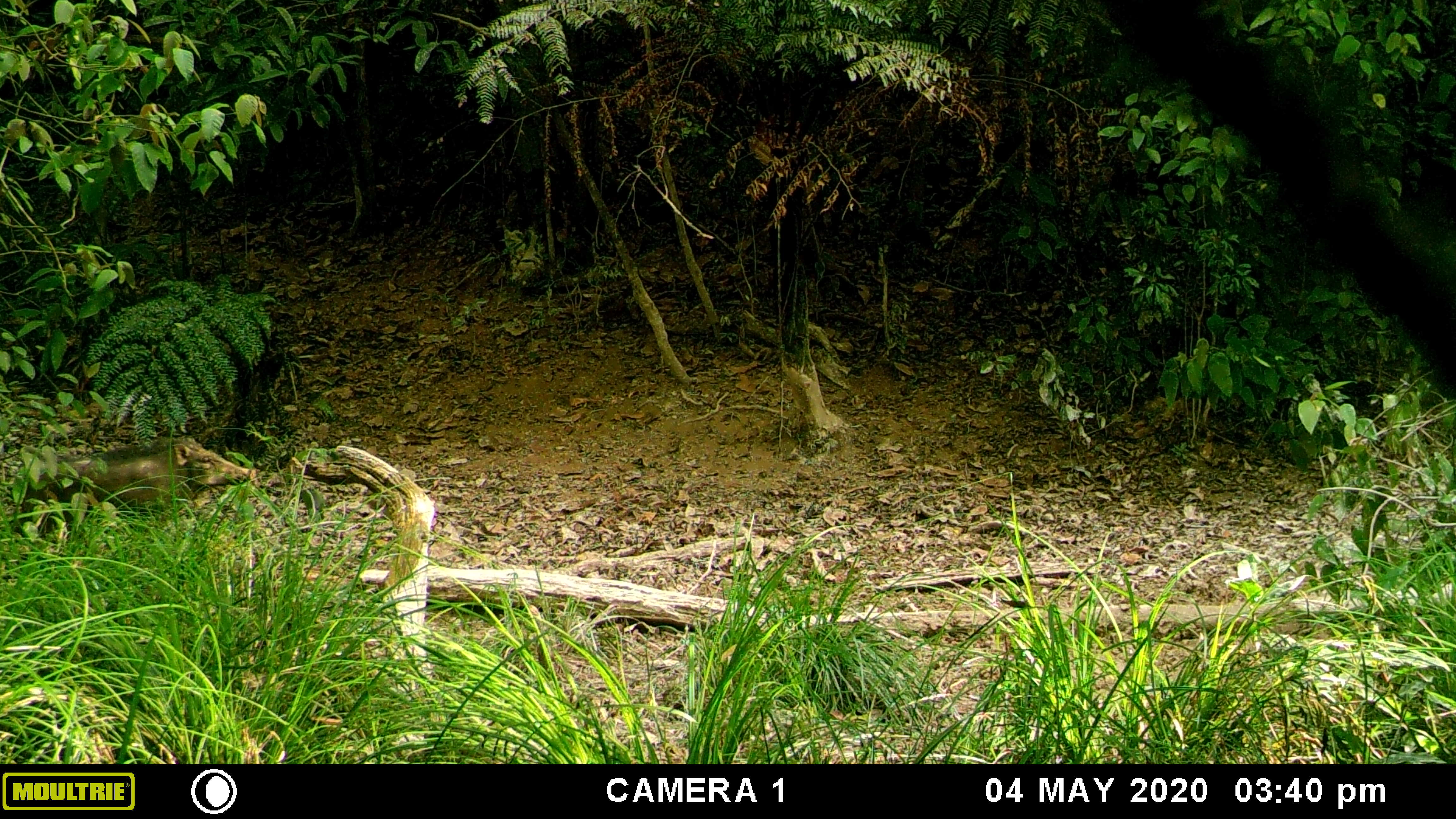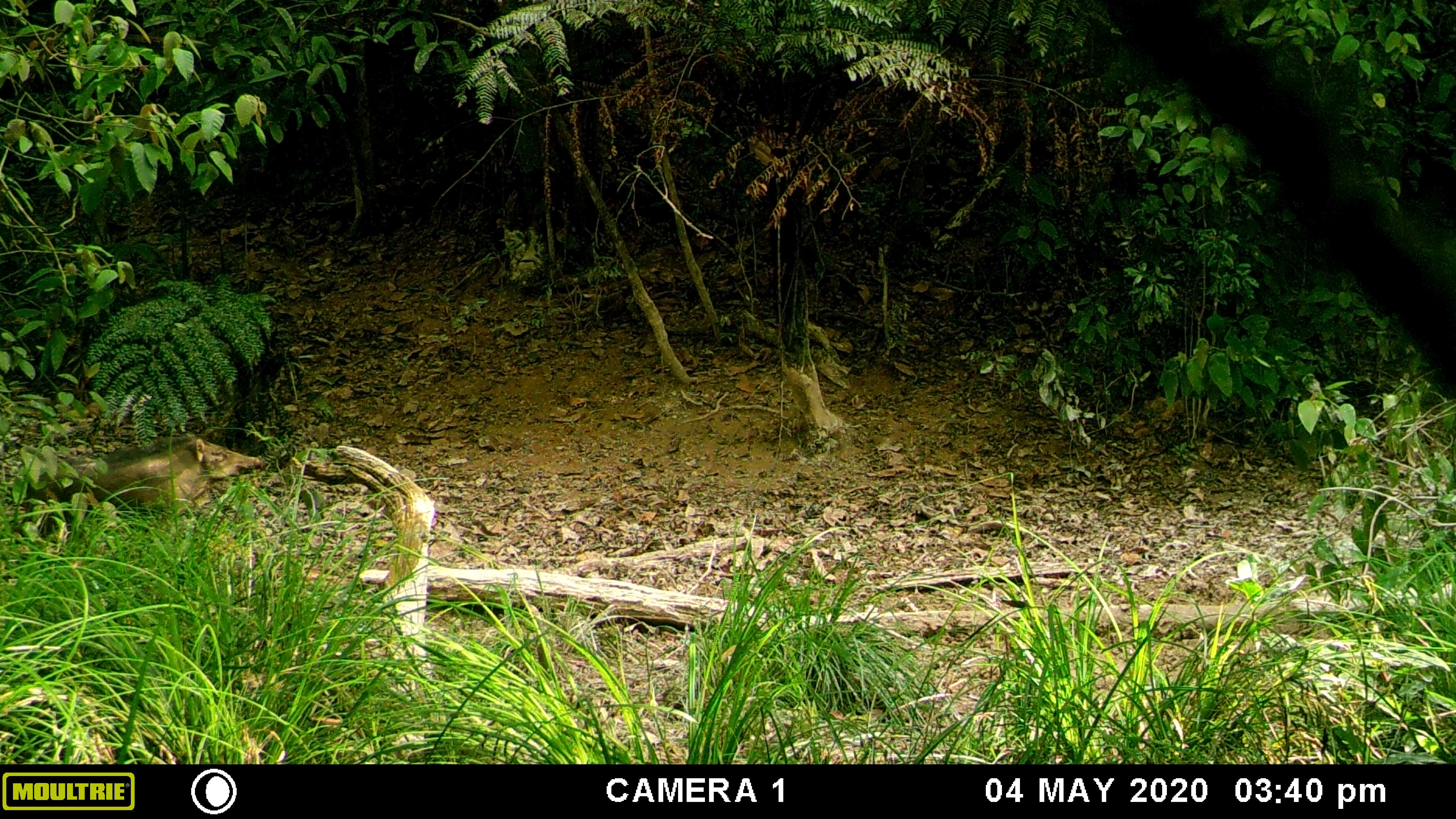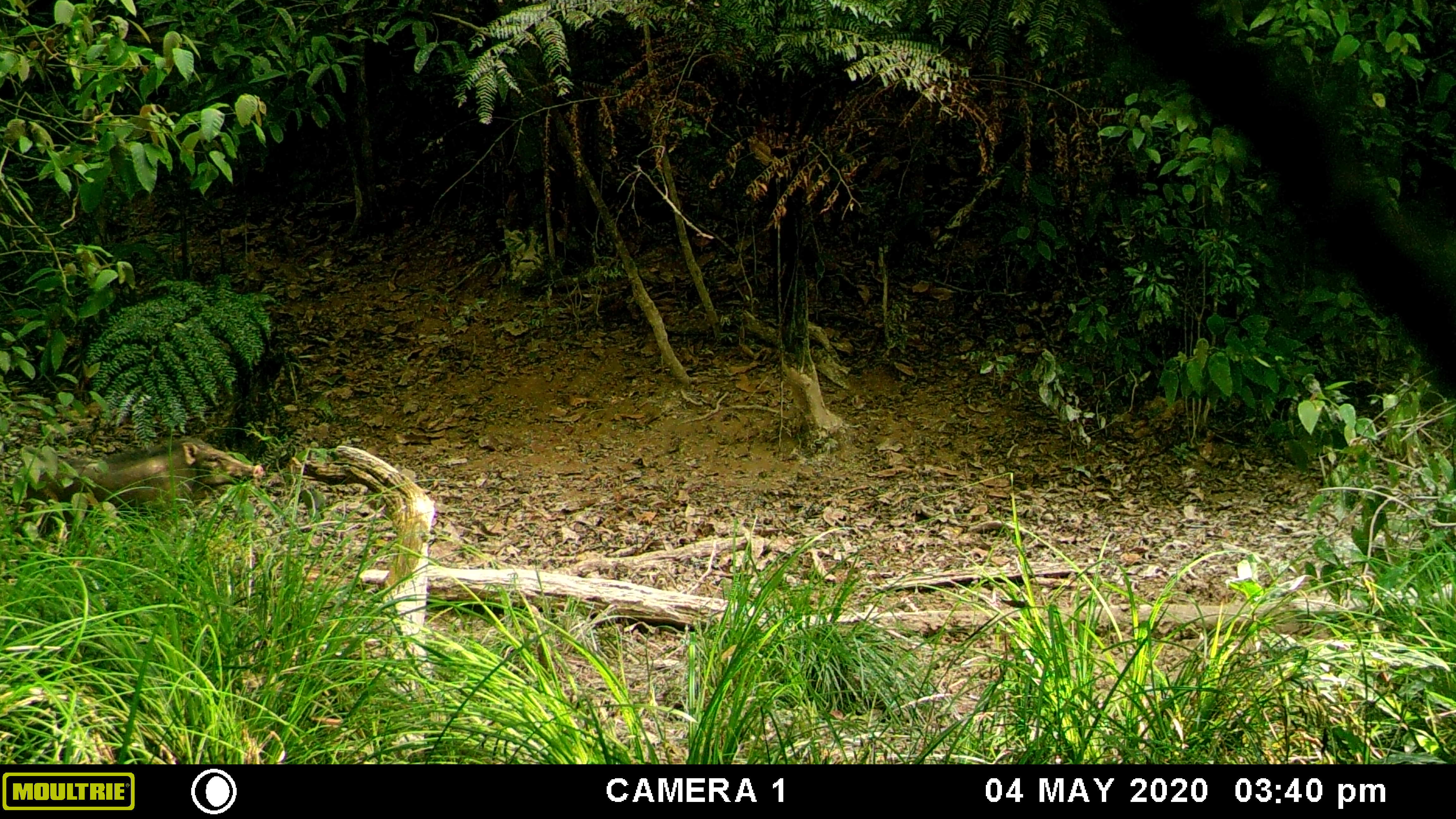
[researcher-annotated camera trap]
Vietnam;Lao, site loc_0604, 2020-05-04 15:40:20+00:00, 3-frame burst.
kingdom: Animalia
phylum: Chordata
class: Mammalia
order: Artiodactyla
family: Suidae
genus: Sus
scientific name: Sus scrofa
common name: eurasian wild pig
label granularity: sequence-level